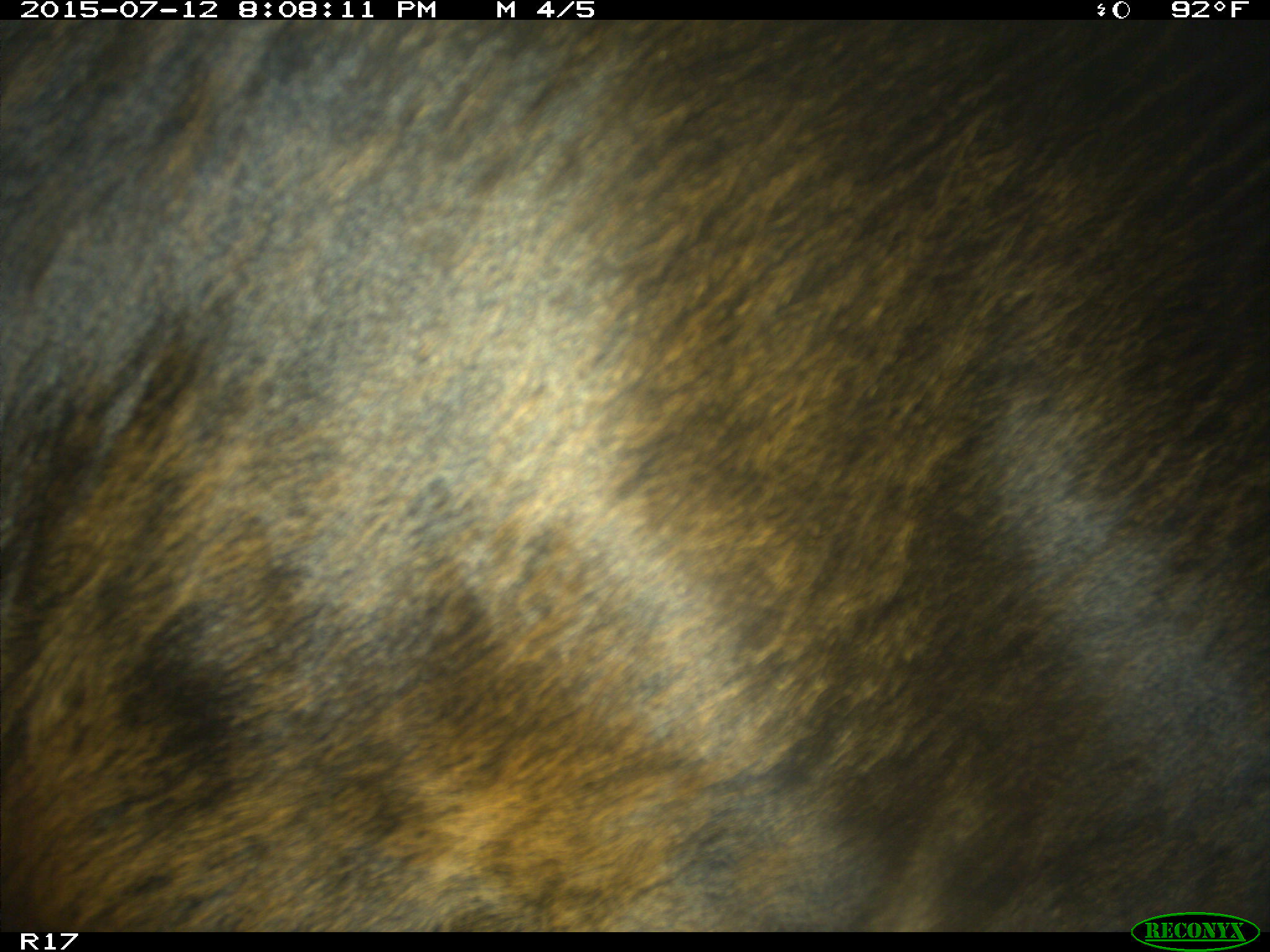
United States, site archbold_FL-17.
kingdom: Animalia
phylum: Chordata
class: Mammalia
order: Artiodactyla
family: Bovidae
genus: Bos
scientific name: Bos taurus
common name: domestic cow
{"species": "Bos taurus (domestic cow)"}